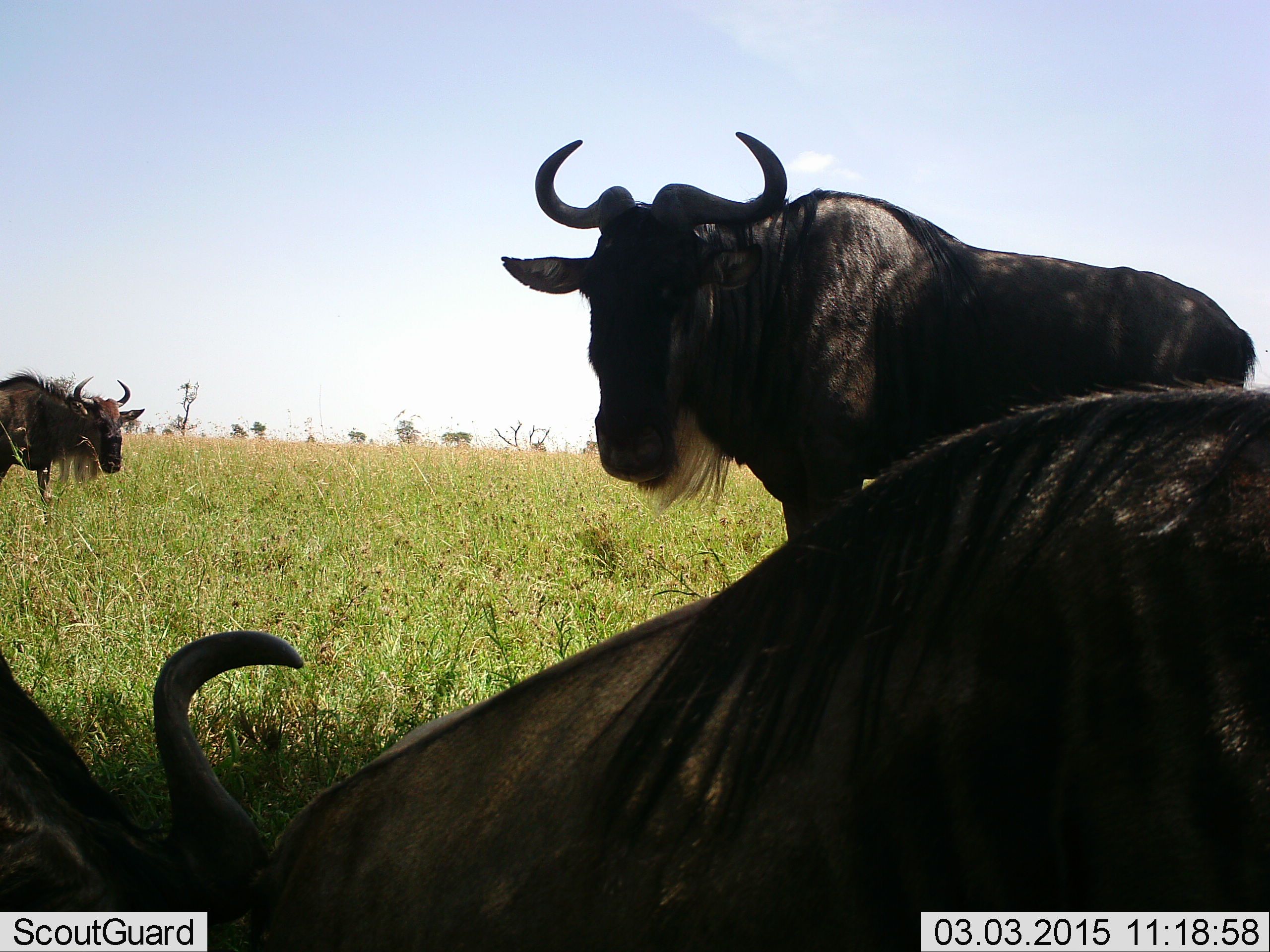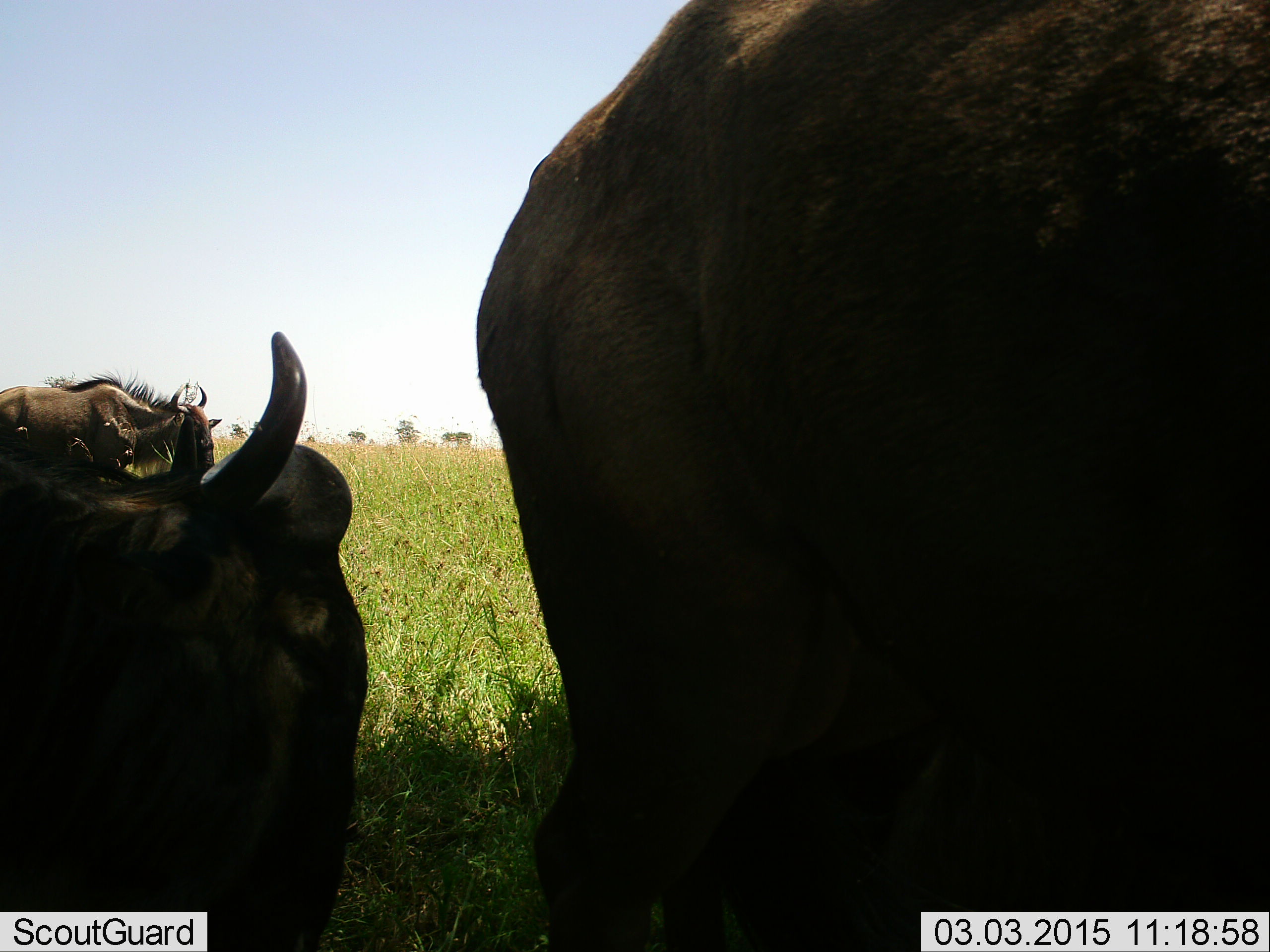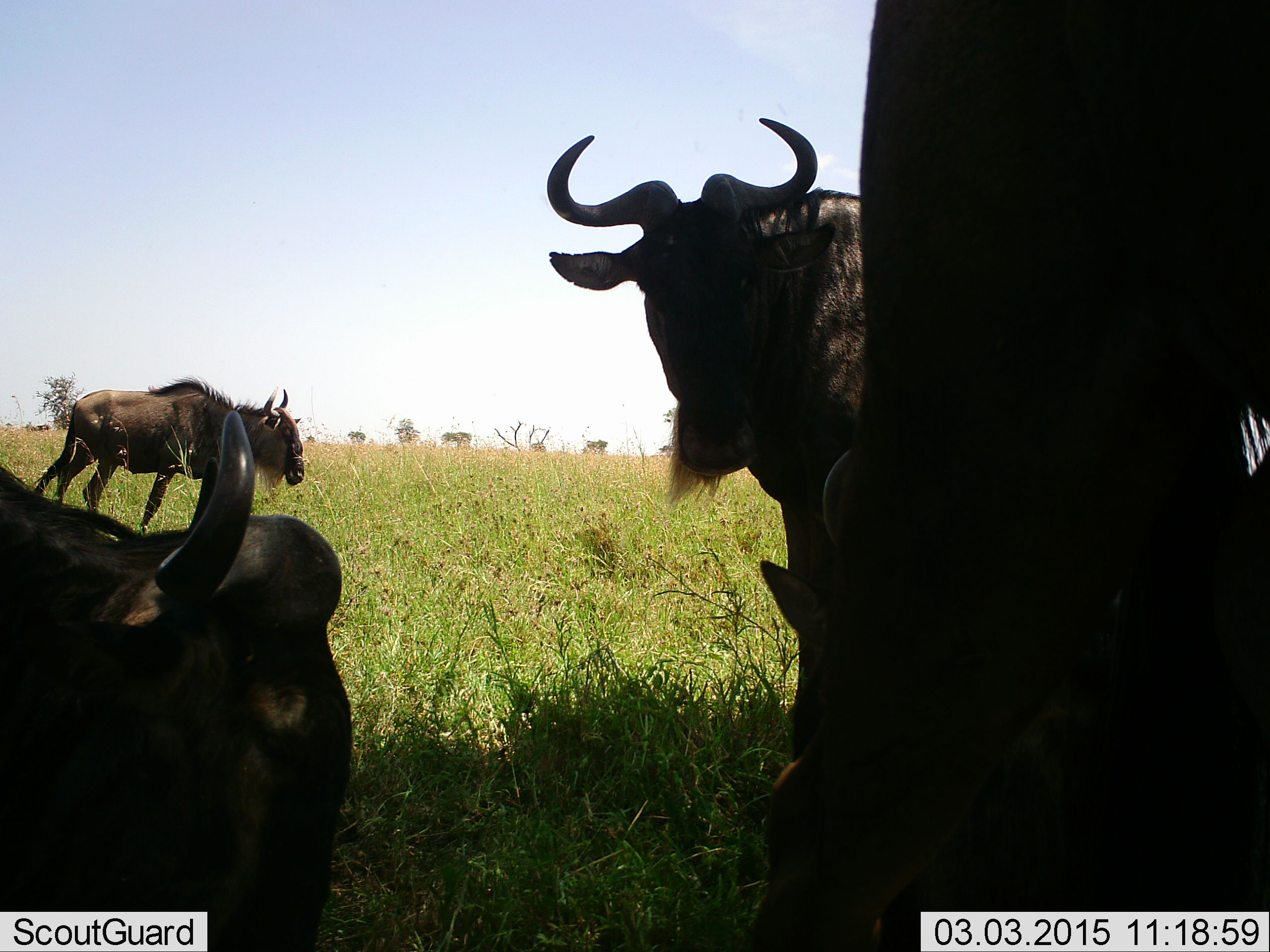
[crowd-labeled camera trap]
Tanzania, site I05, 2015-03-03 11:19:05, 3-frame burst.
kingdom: Animalia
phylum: Chordata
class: Mammalia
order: Artiodactyla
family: Bovidae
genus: Connochaetes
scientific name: Connochaetes taurinus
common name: blue wildebeest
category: wildebeest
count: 4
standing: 55%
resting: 55%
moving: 45%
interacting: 0%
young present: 0%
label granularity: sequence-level